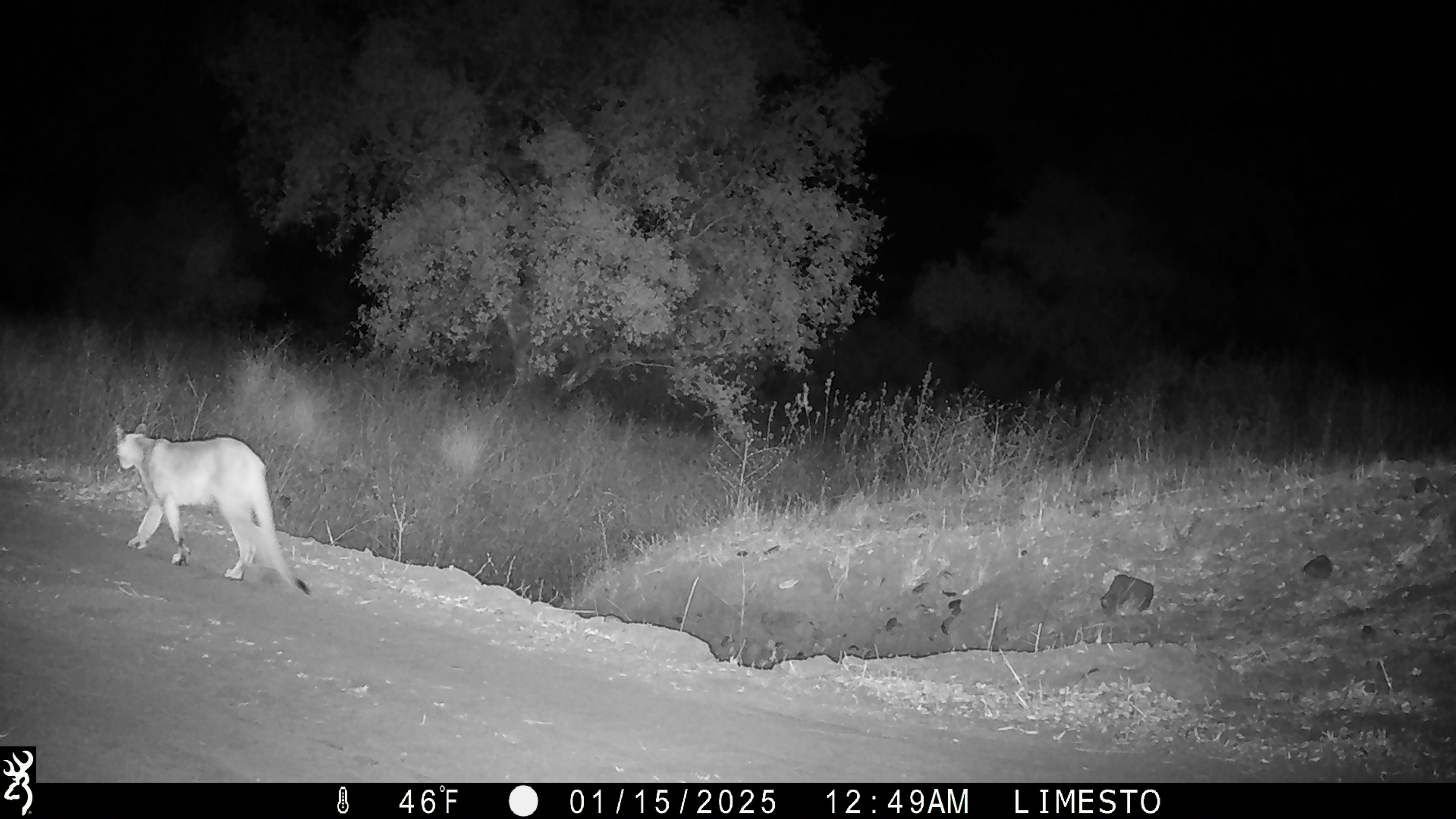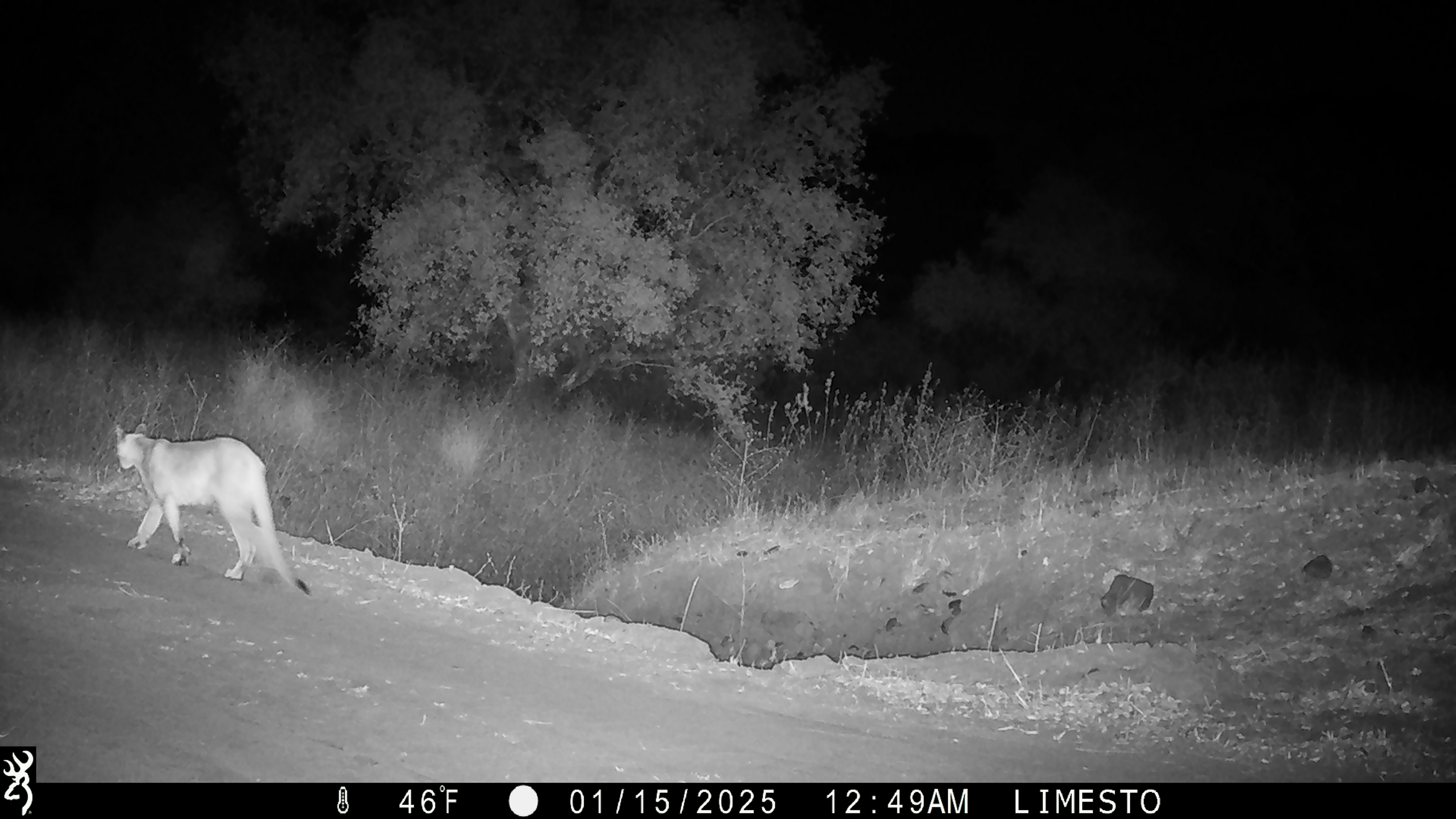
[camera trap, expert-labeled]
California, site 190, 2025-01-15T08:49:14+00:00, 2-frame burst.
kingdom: Animalia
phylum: Chordata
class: Mammalia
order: Carnivora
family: Felidae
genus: Puma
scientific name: Puma concolor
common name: puma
Puma (Puma concolor).